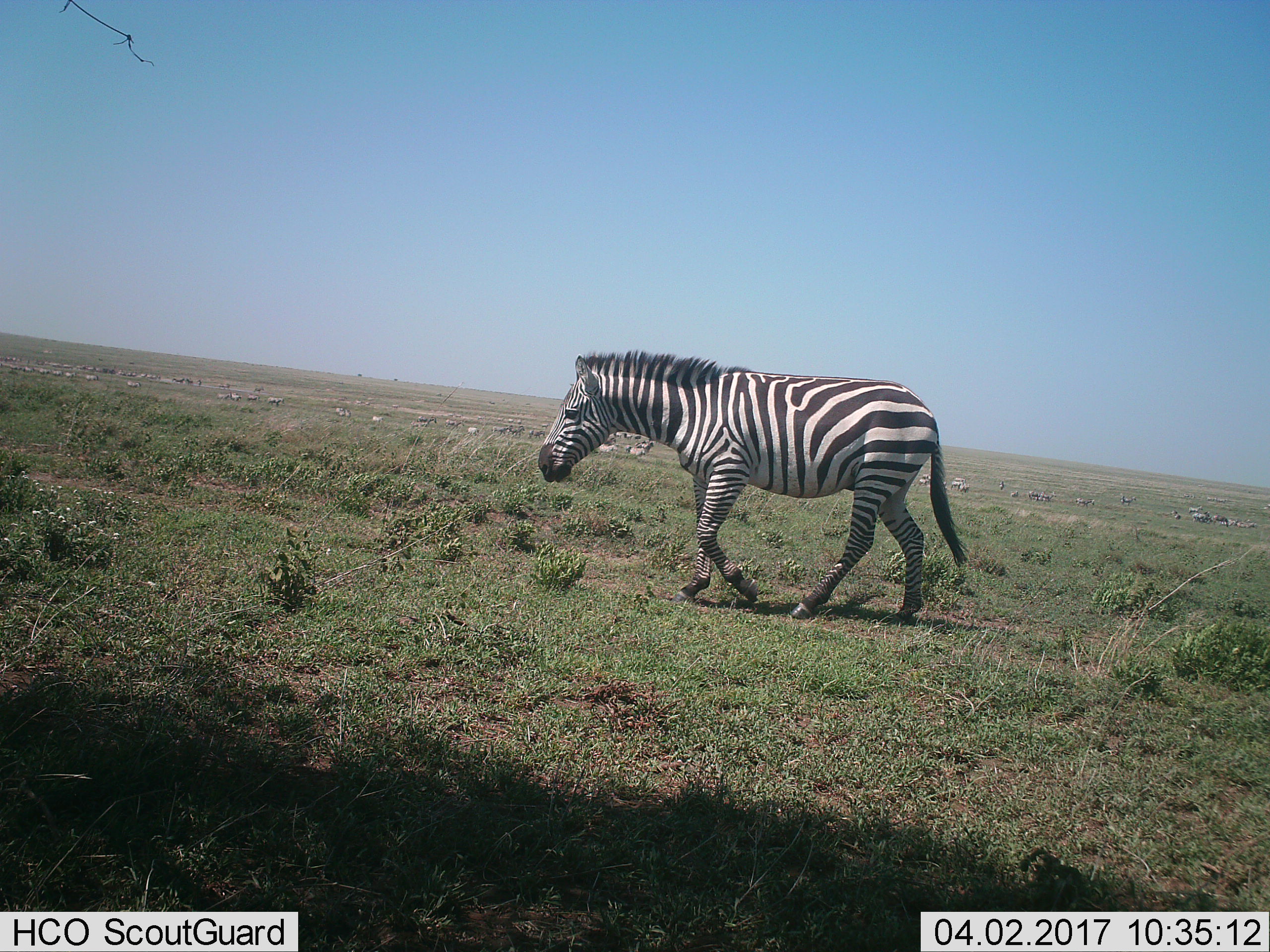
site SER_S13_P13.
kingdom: Animalia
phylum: Chordata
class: Mammalia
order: Perissodactyla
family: Equidae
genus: Equus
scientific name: Equus quagga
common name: plains zebra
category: zebraplains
Zebraplains (plains zebra) (Equus quagga), count 11-50. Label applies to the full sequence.